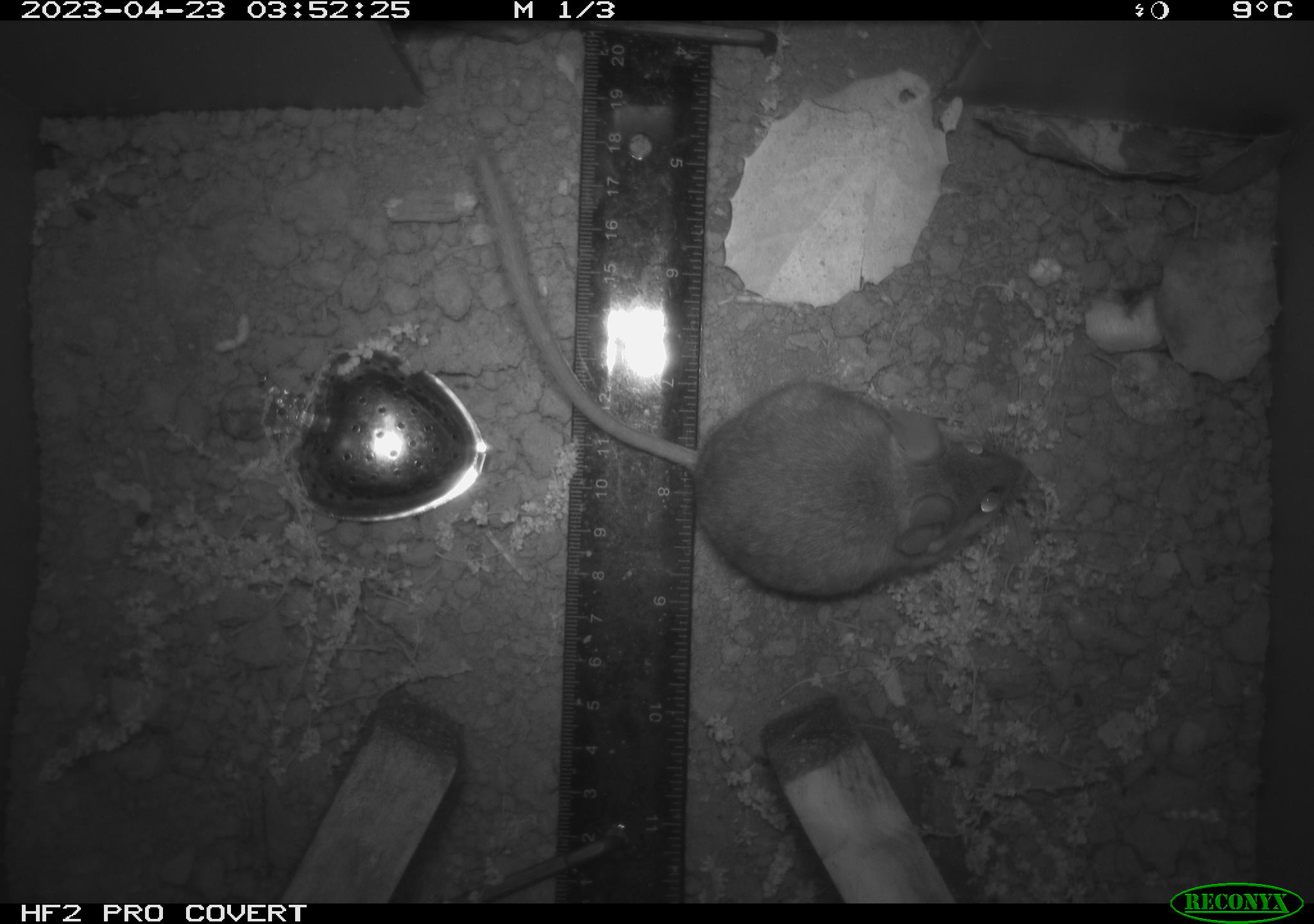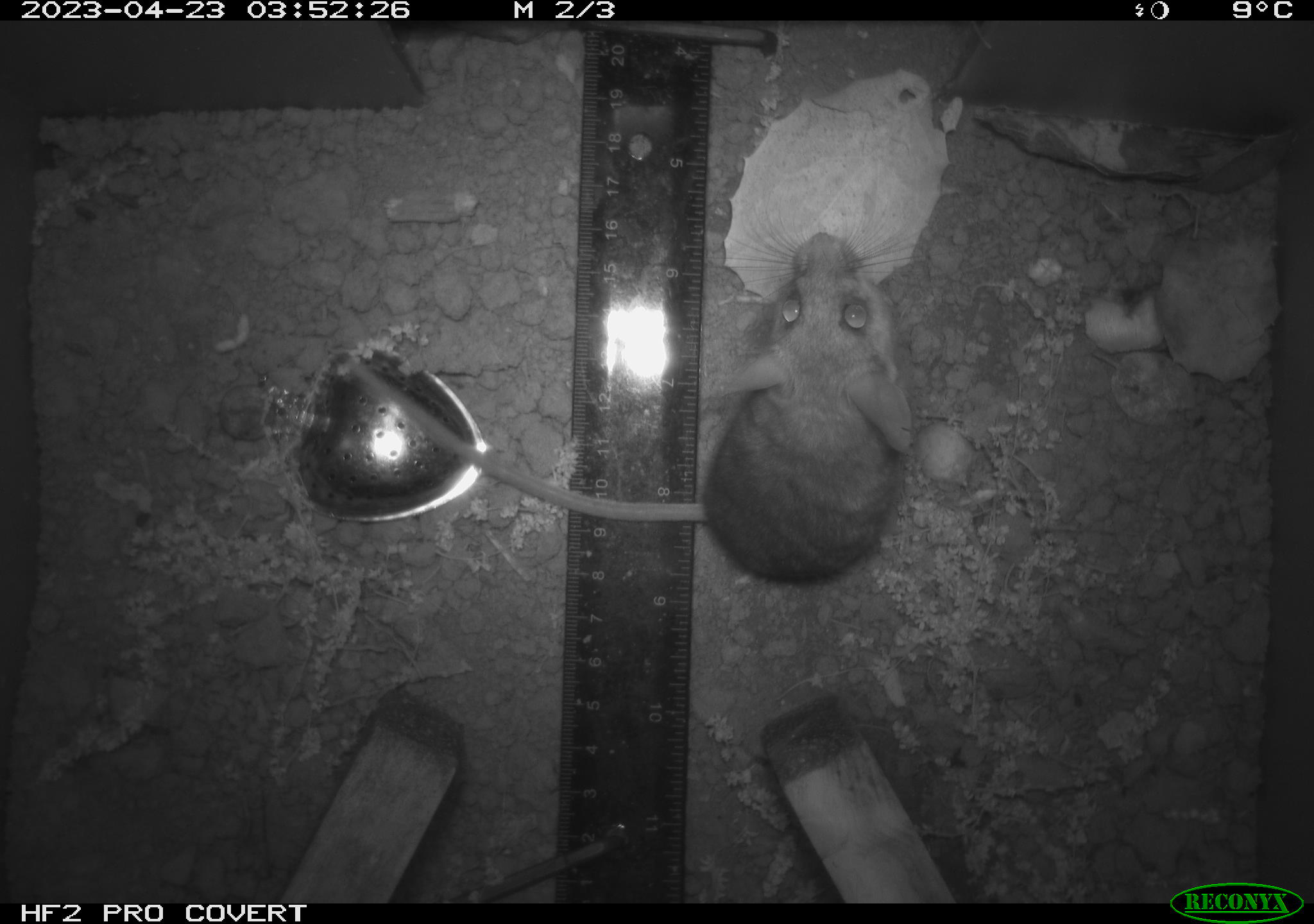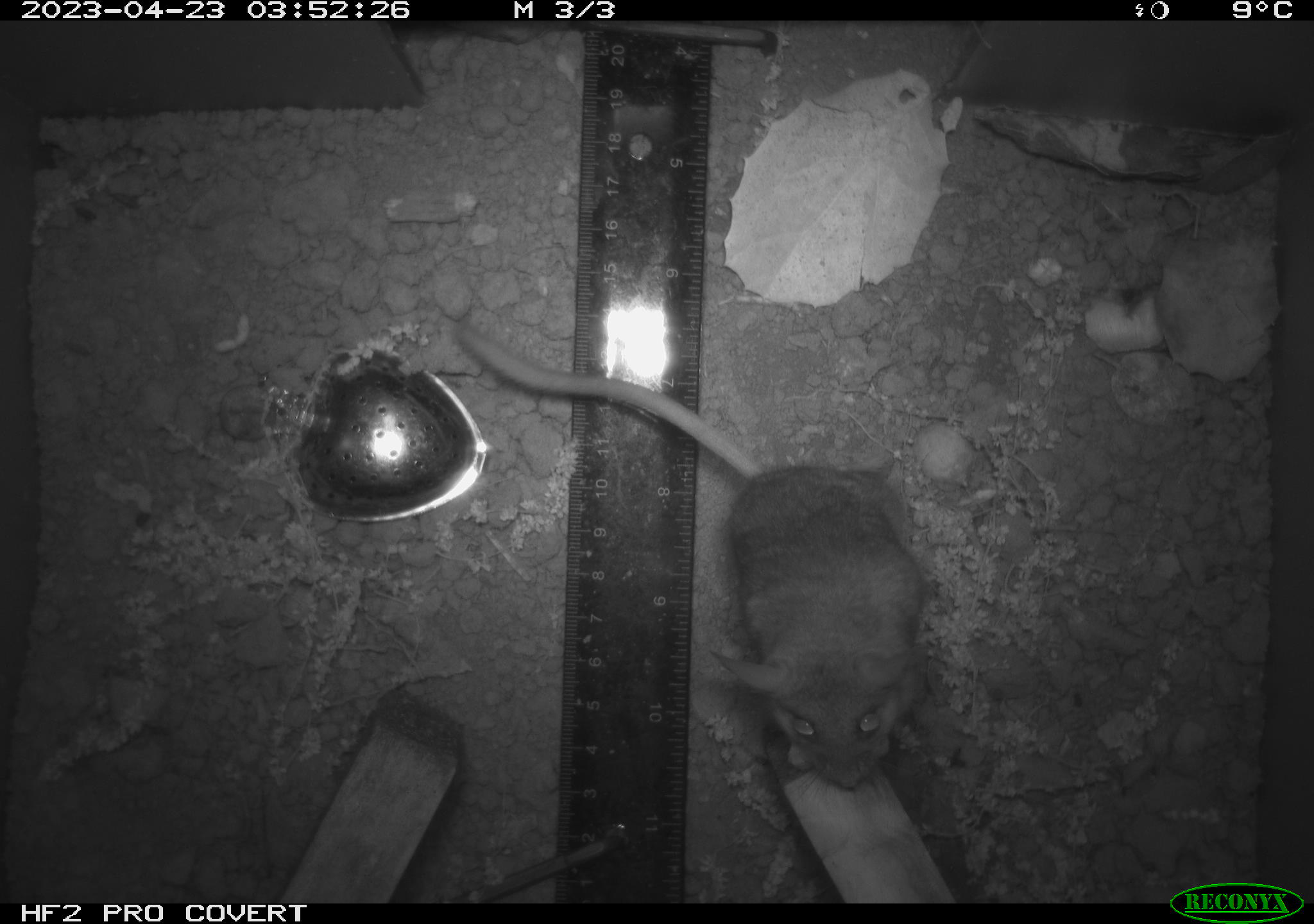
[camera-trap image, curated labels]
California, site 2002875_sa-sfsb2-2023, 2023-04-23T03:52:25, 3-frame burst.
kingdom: Animalia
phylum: Chordata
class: Mammalia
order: Rodentia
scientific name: Rodentia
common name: mouse species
Mouse species (Rodentia).